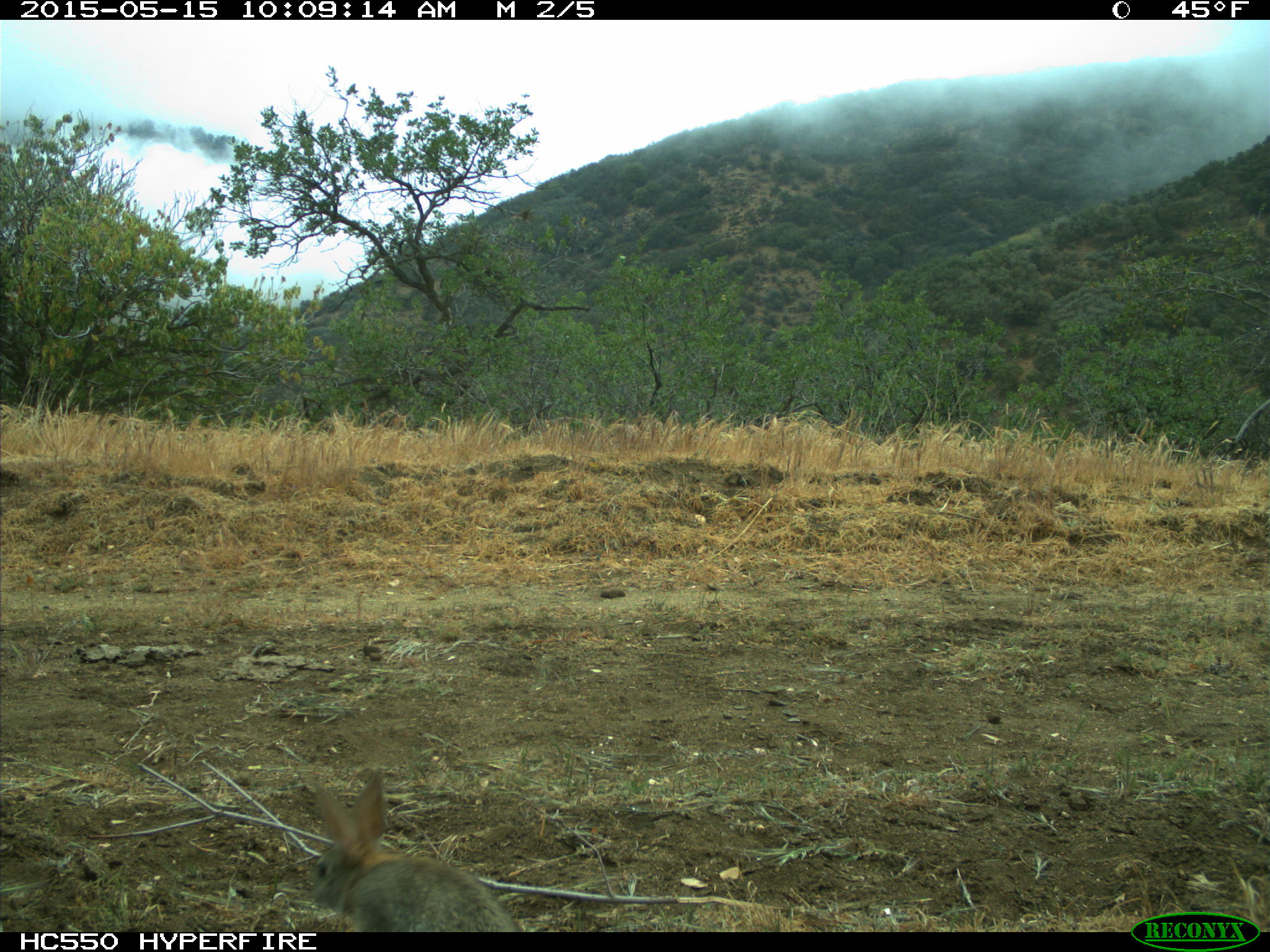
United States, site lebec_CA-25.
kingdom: Animalia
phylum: Chordata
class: Mammalia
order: Lagomorpha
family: Leporidae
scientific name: Leporidae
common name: rabbits and hares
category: unidentified rabbit